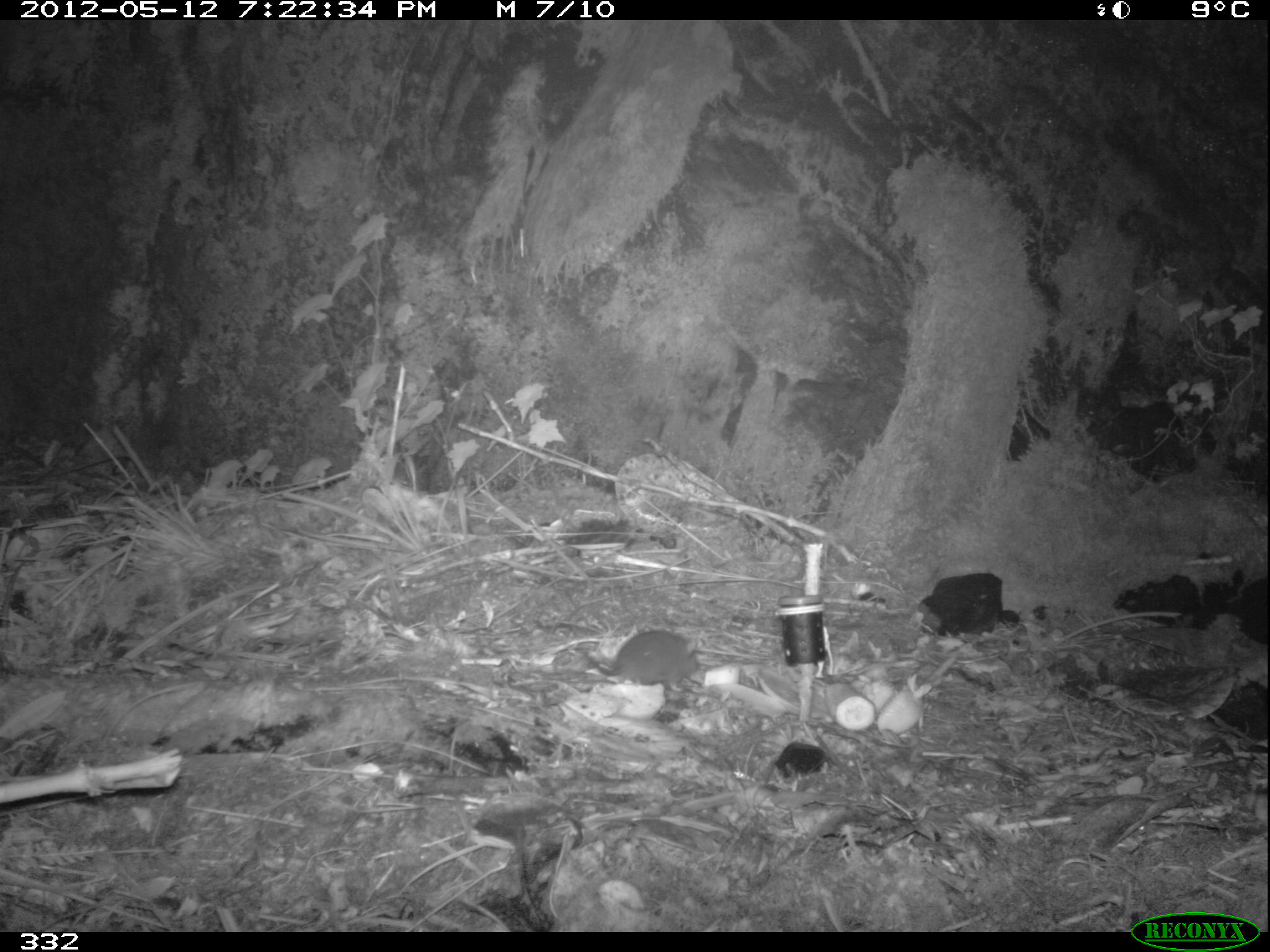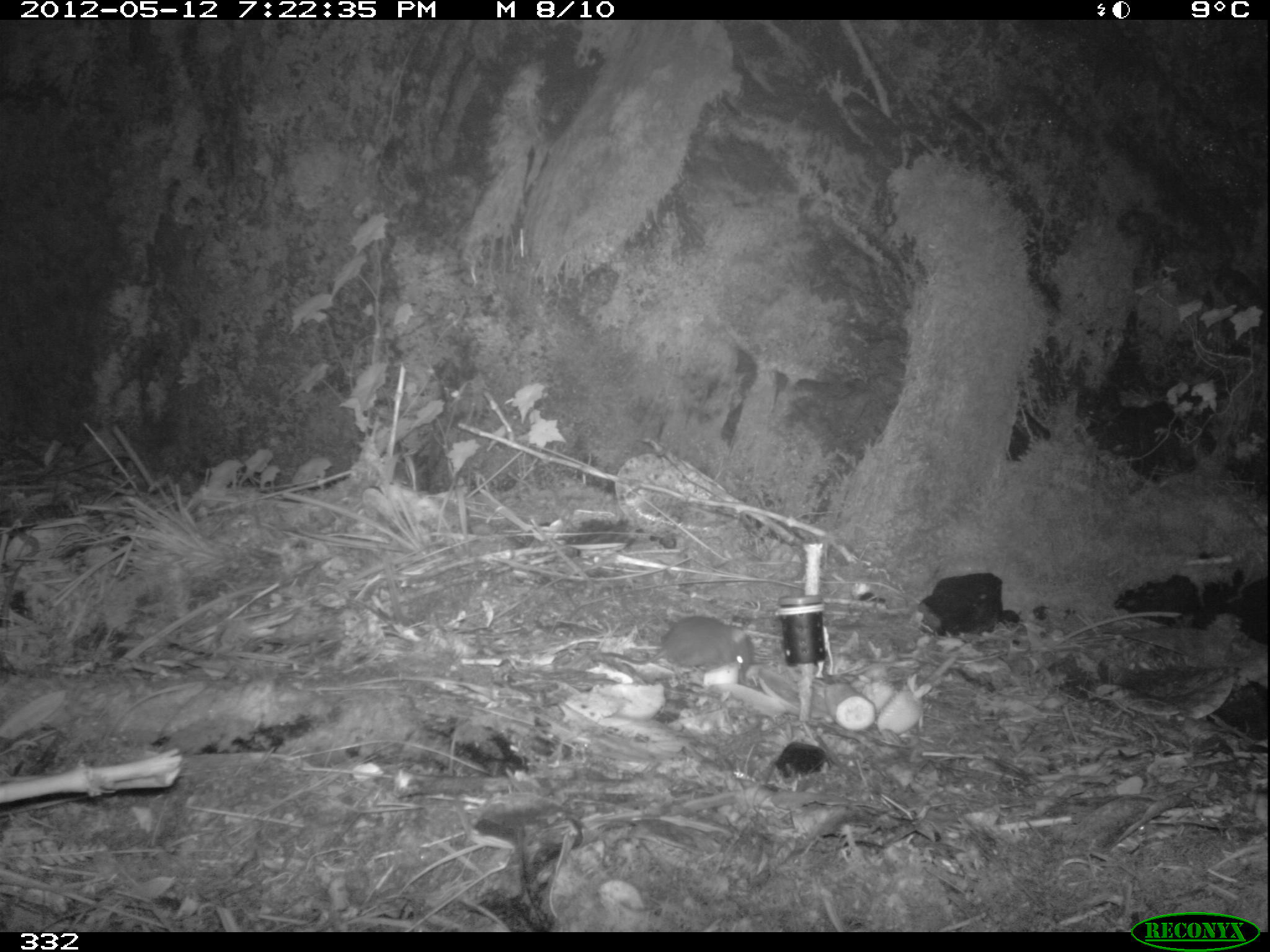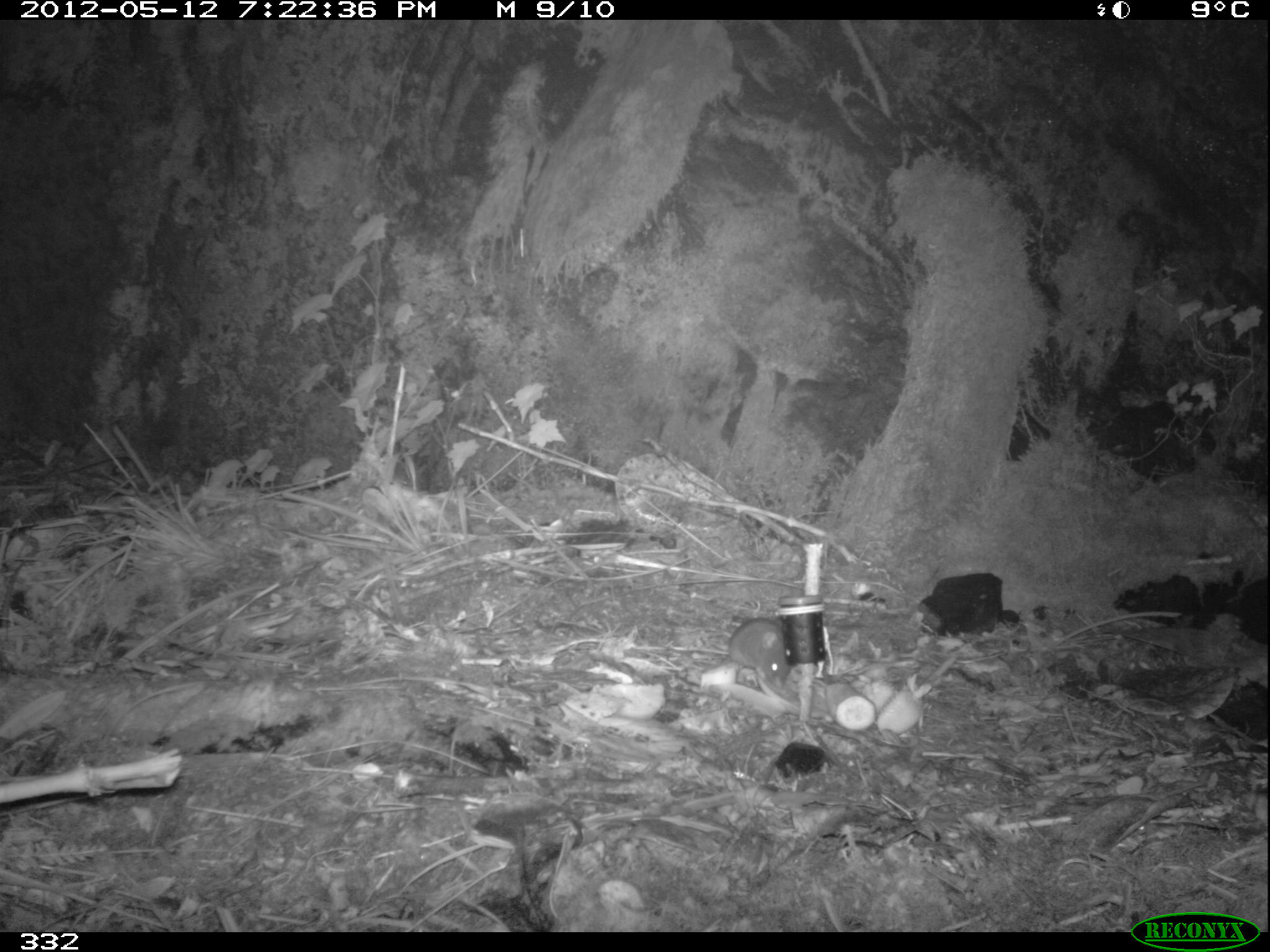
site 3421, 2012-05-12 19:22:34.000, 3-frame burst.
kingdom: Animalia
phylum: Chordata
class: Mammalia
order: Rodentia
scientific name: Rodentia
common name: rodents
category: unknown rodent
Unknown rodent (rodents) (Rodentia).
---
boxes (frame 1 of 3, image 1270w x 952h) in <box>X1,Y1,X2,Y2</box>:
unknown rodent: <box>574,629,701,690</box>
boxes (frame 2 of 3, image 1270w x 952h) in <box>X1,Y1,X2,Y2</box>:
unknown rodent: <box>601,614,754,670</box>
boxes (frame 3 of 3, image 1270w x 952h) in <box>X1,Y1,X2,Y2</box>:
unknown rodent: <box>700,615,791,691</box>